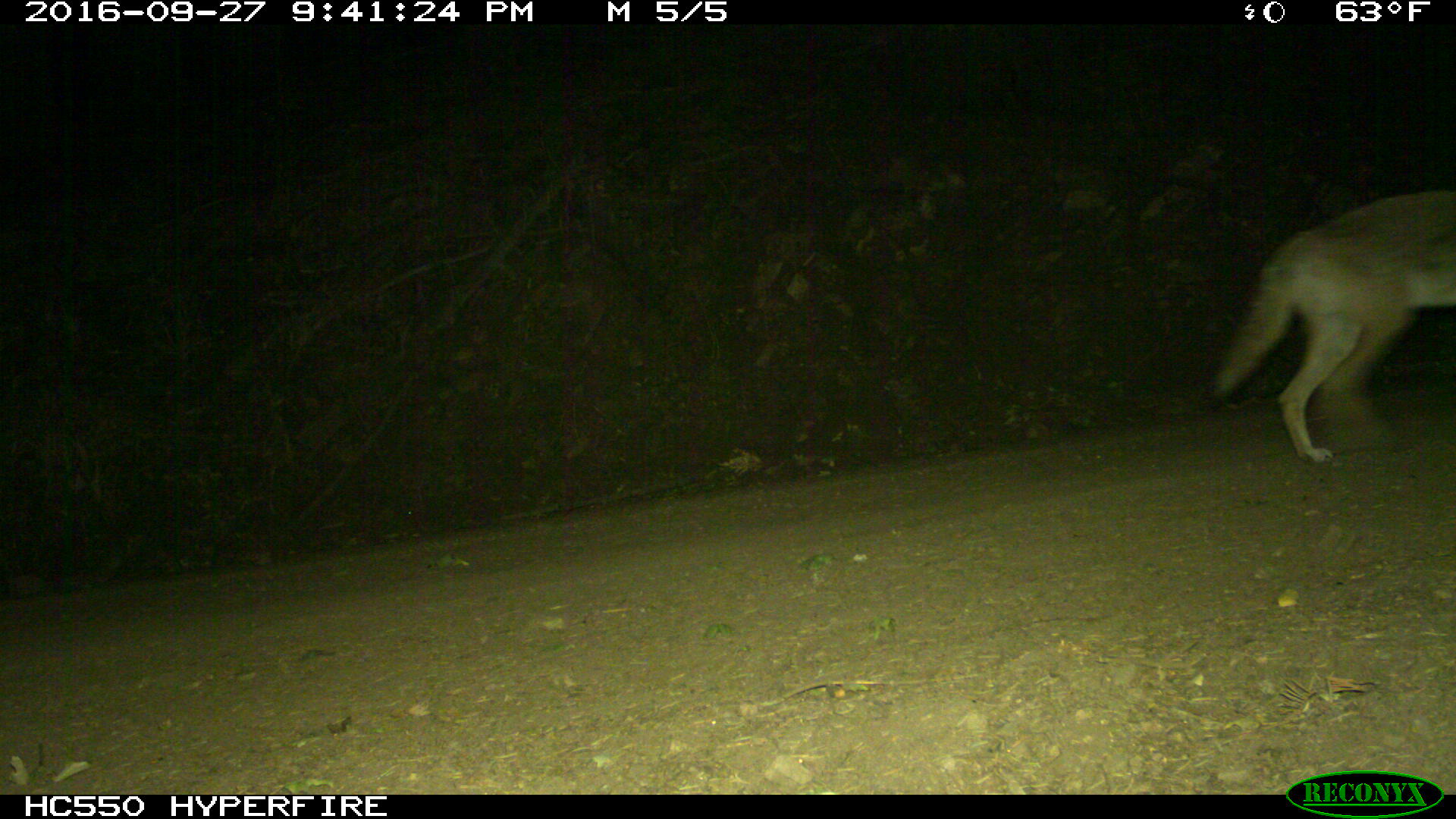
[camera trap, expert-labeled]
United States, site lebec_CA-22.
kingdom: Animalia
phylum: Chordata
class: Mammalia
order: Carnivora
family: Canidae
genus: Canis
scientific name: Canis latrans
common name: coyote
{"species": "Canis latrans (coyote)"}